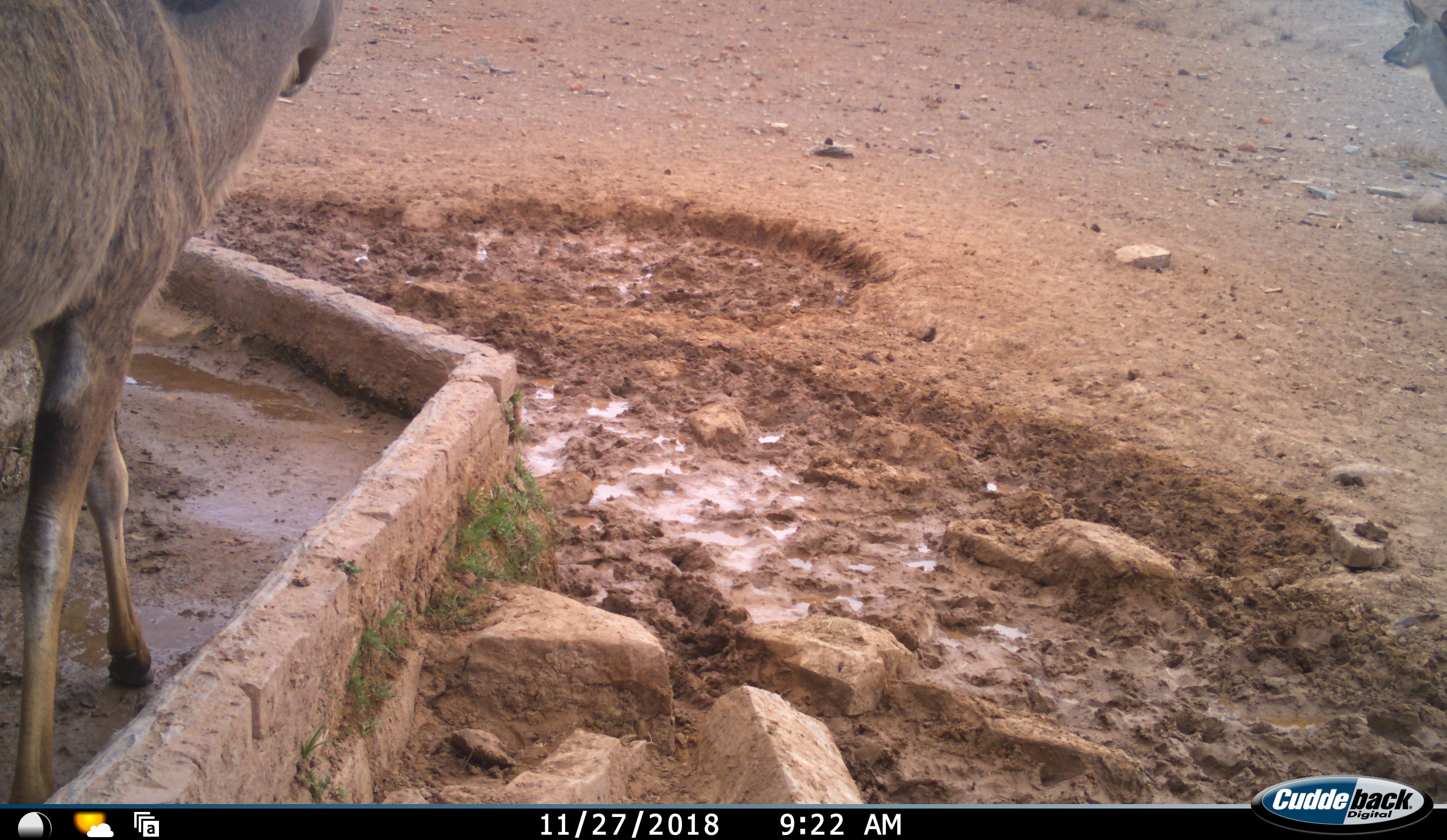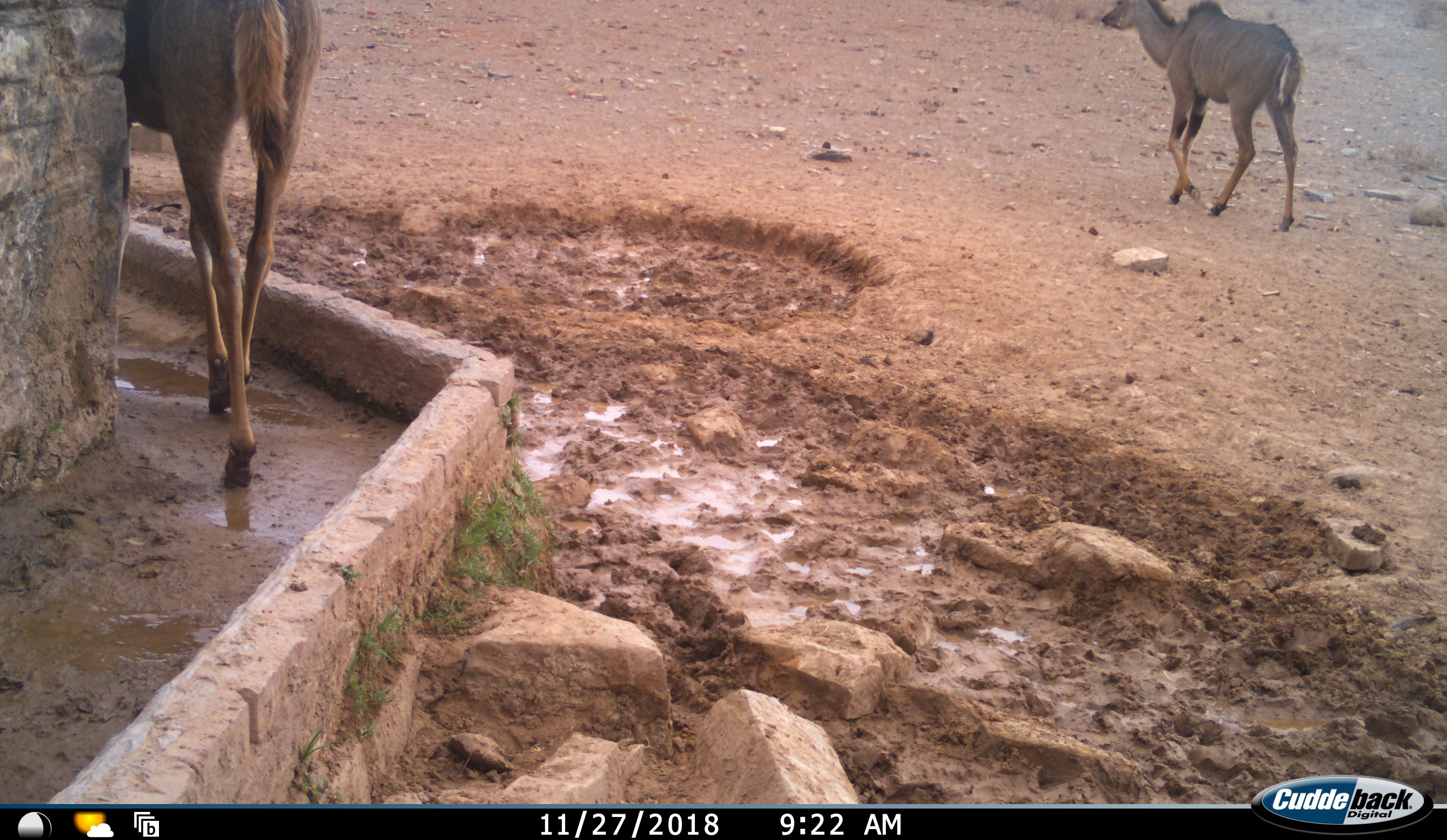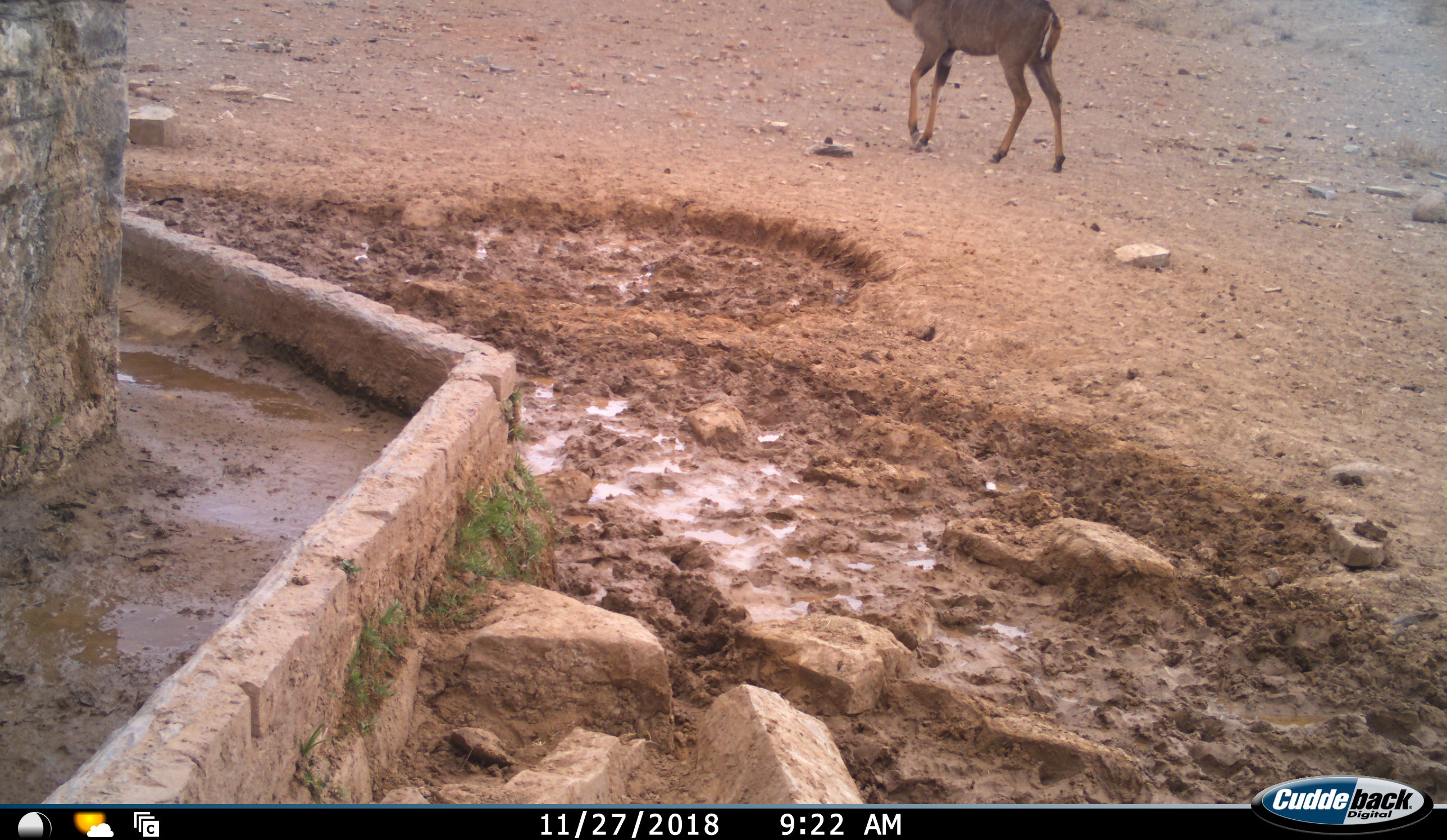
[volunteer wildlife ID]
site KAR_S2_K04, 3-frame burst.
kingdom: Animalia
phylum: Chordata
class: Mammalia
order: Artiodactyla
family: Bovidae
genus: Tragelaphus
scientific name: Tragelaphus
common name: kudu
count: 2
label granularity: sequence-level